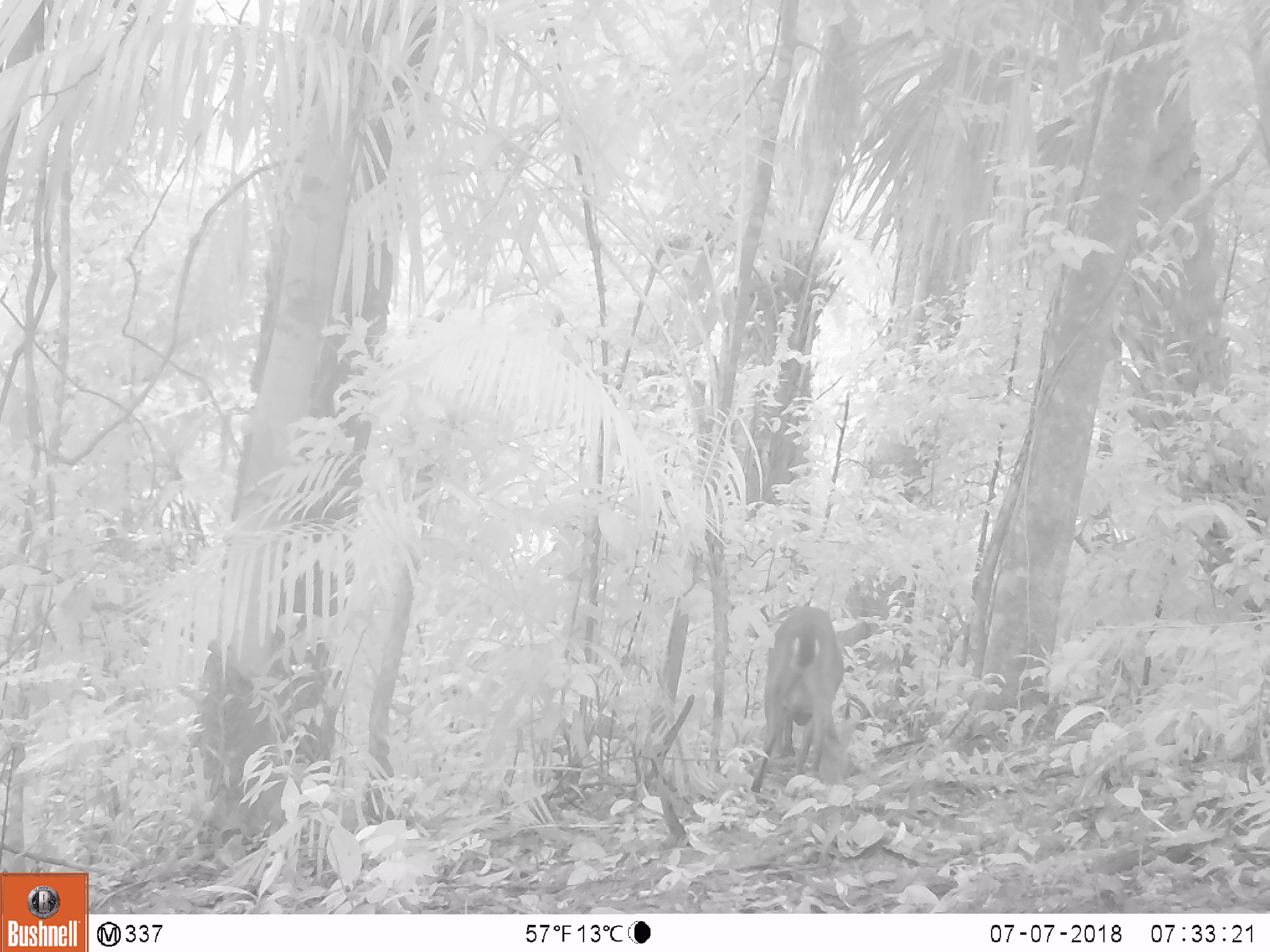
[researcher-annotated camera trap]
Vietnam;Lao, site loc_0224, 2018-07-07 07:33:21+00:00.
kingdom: Animalia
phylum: Chordata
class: Mammalia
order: Artiodactyla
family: Cervidae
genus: Muntiacus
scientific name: Muntiacus vuquangensis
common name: large-antlered muntjac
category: large antlered muntjac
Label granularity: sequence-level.